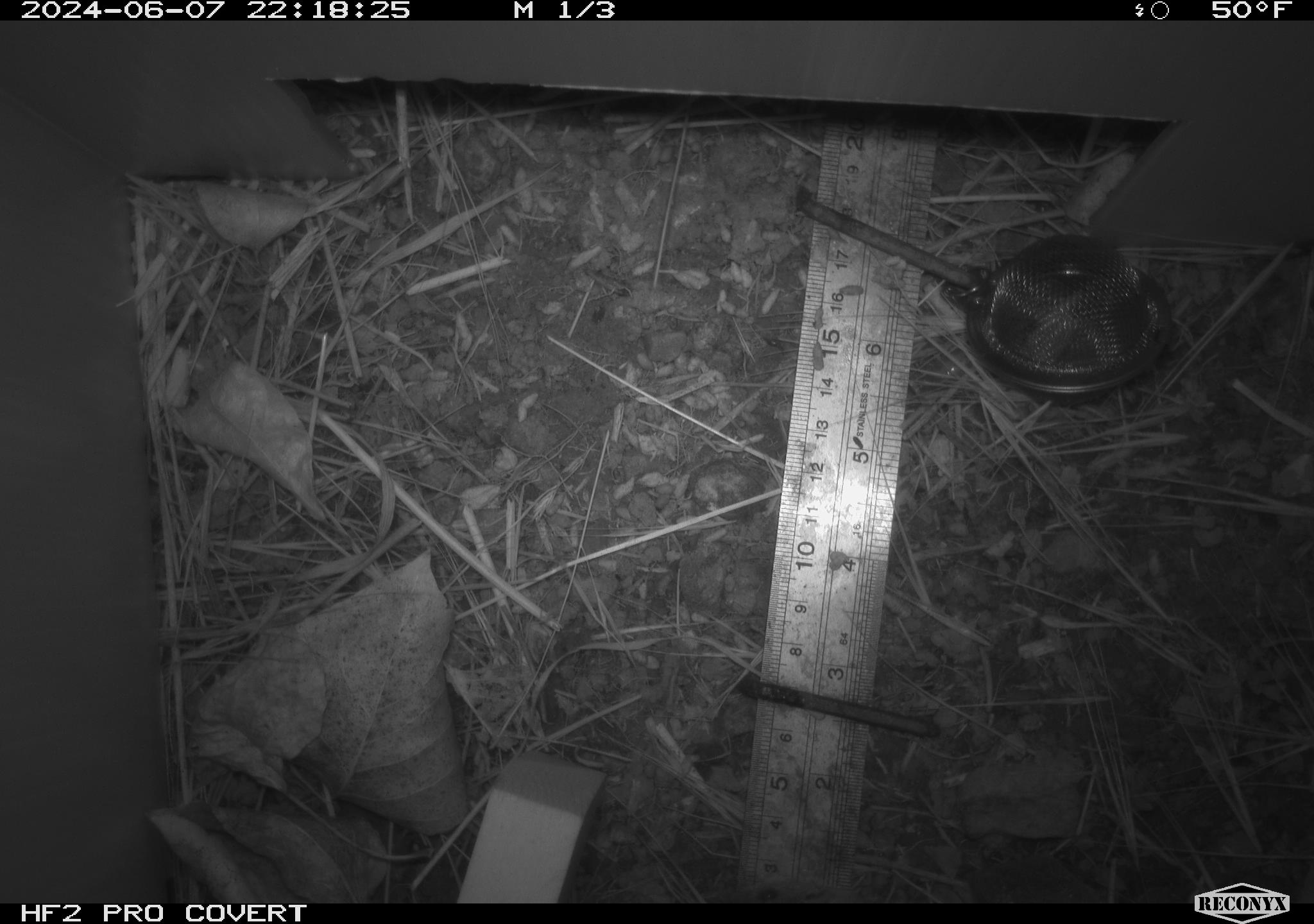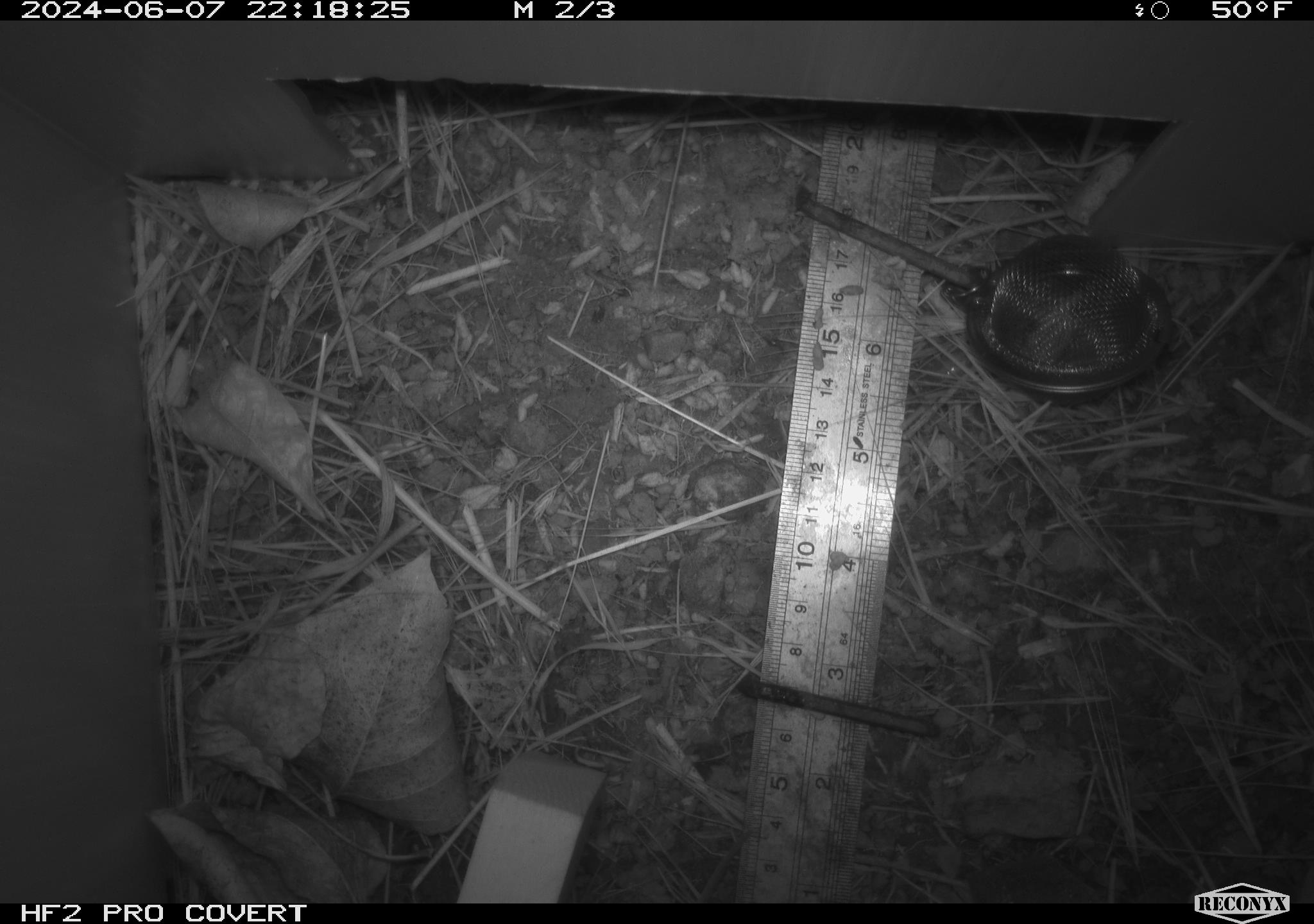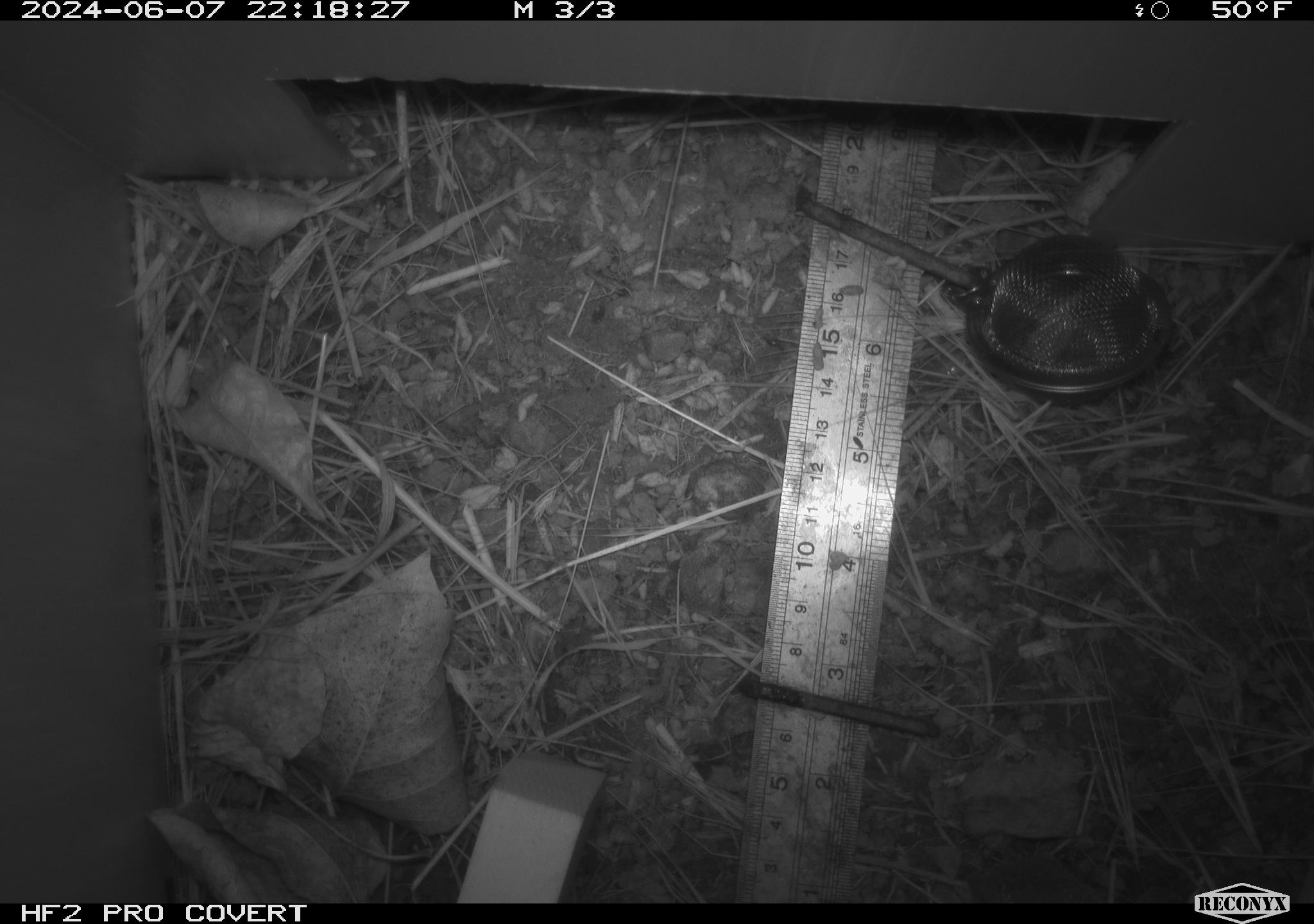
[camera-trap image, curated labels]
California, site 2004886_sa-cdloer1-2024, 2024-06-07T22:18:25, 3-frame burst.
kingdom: Animalia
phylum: Chordata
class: Mammalia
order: Rodentia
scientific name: Rodentia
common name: mouse species